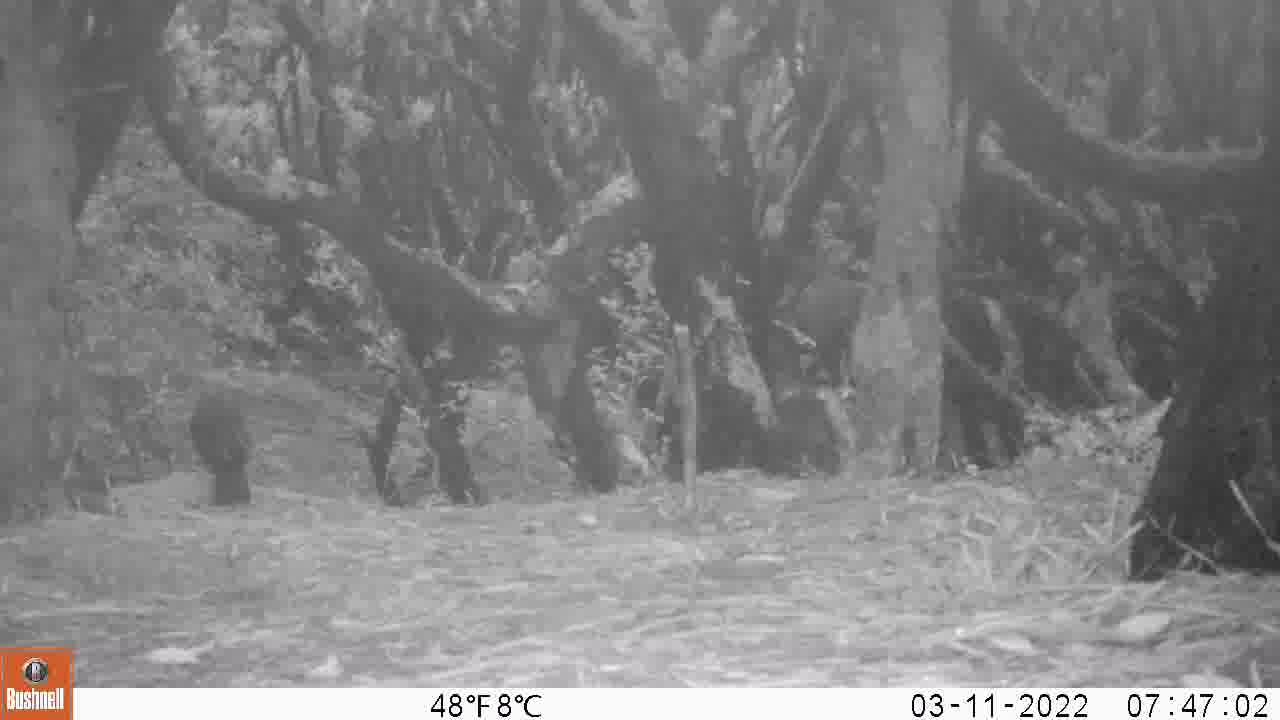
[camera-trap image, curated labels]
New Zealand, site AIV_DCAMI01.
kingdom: Animalia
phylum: Chordata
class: Aves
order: Passeriformes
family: Turdidae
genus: Turdus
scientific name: Turdus merula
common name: eurasian blackbird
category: blackbird